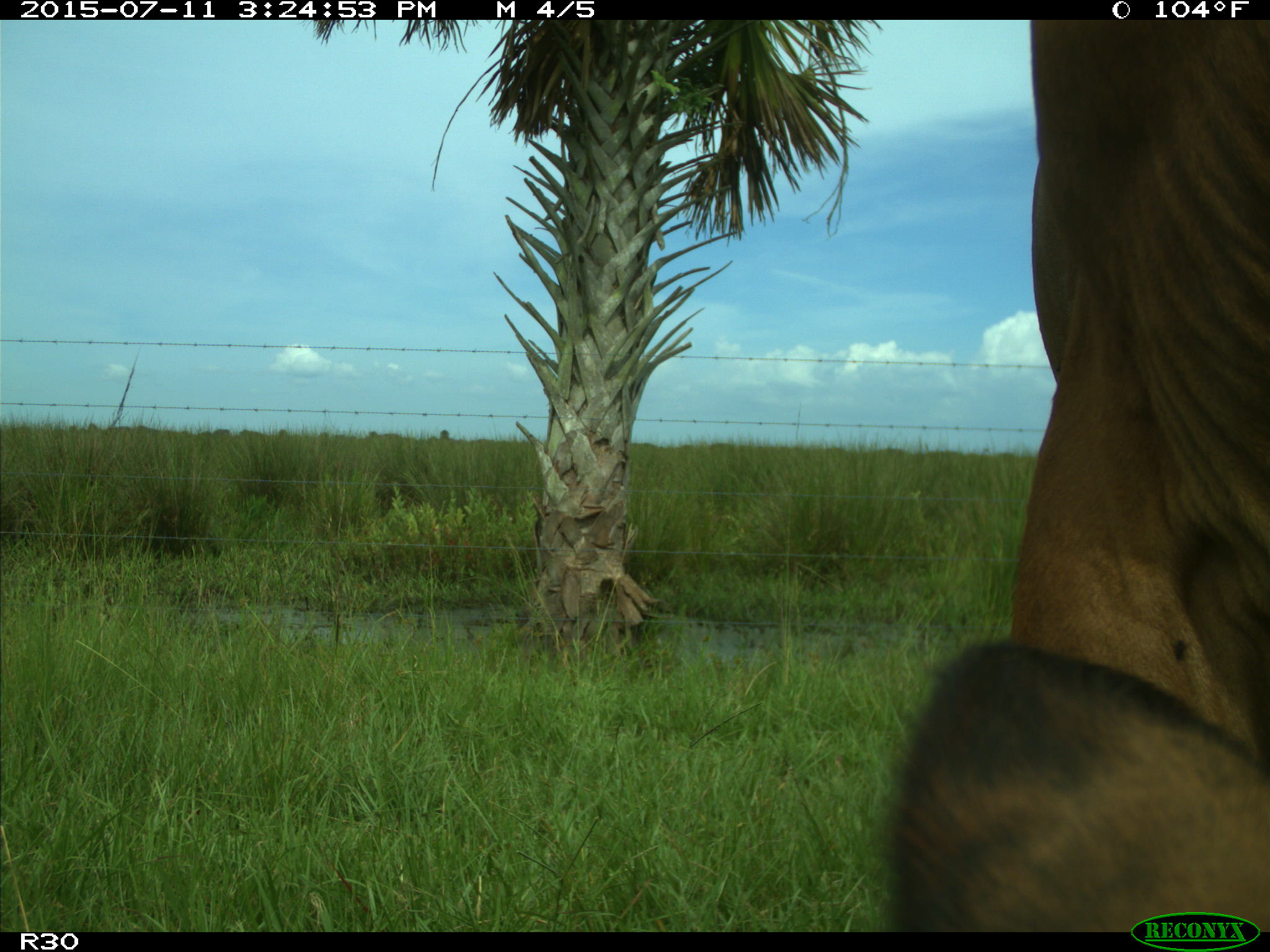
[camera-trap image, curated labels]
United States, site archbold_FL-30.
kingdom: Animalia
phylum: Chordata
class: Mammalia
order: Artiodactyla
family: Bovidae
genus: Bos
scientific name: Bos taurus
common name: domestic cow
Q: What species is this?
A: Bos taurus (domestic cow).